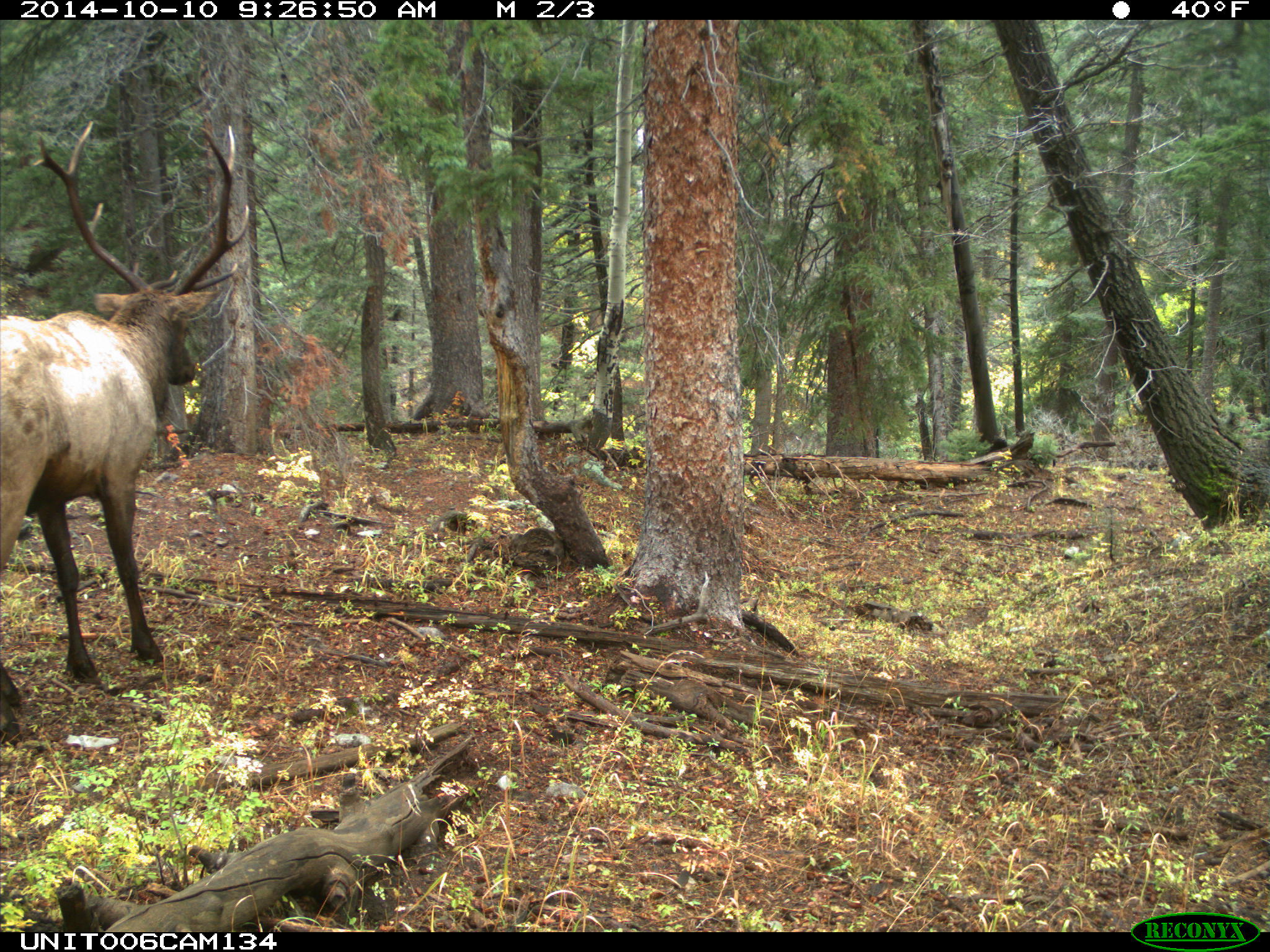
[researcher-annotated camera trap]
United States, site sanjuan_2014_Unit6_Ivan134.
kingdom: Animalia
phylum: Chordata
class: Mammalia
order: Artiodactyla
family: Cervidae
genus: Cervus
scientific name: Cervus elaphus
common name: red deer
Cervus elaphus (red deer).